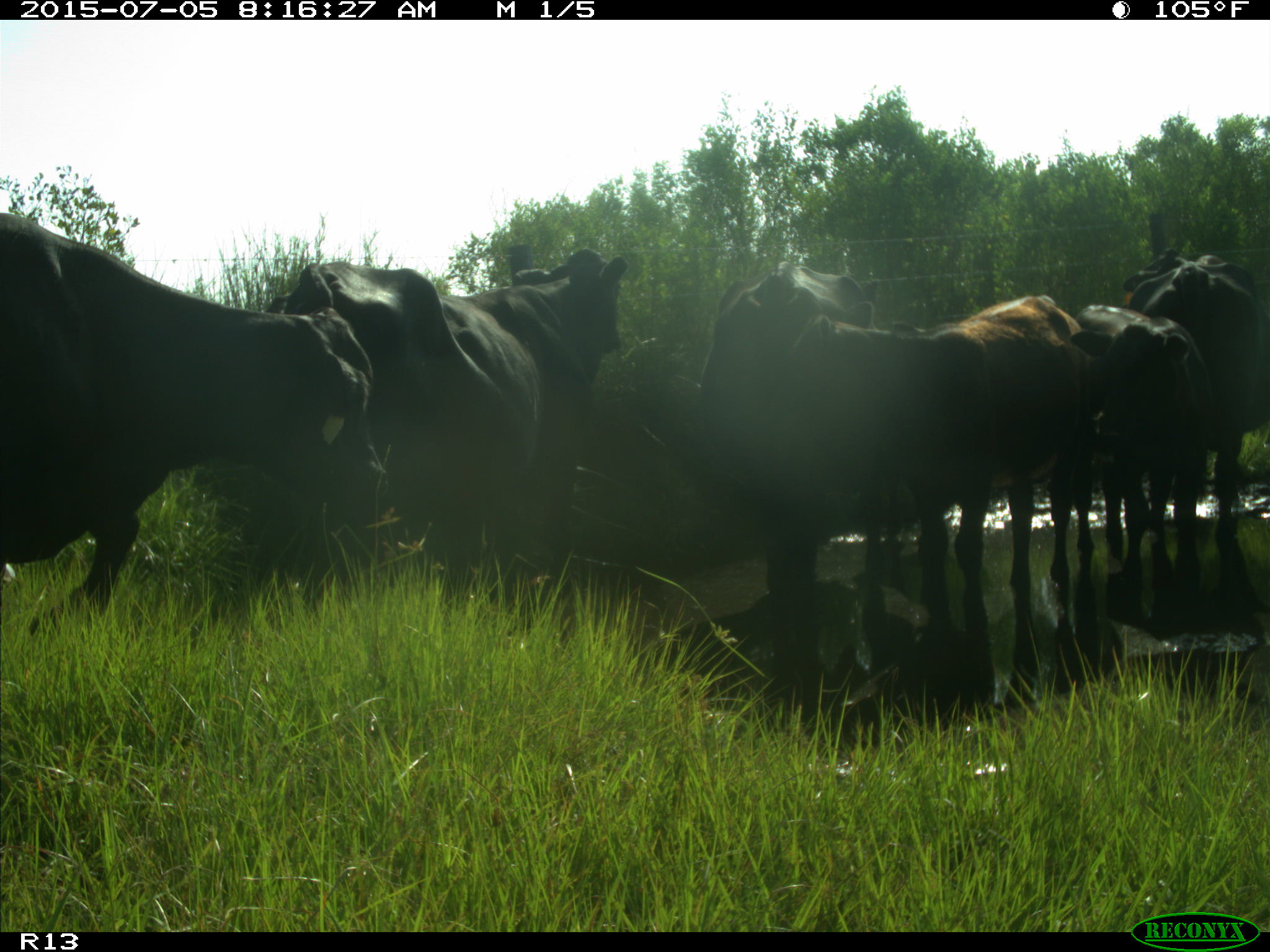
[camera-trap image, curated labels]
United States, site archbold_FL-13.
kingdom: Animalia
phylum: Chordata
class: Mammalia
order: Artiodactyla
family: Bovidae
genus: Bos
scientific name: Bos taurus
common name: domestic cow